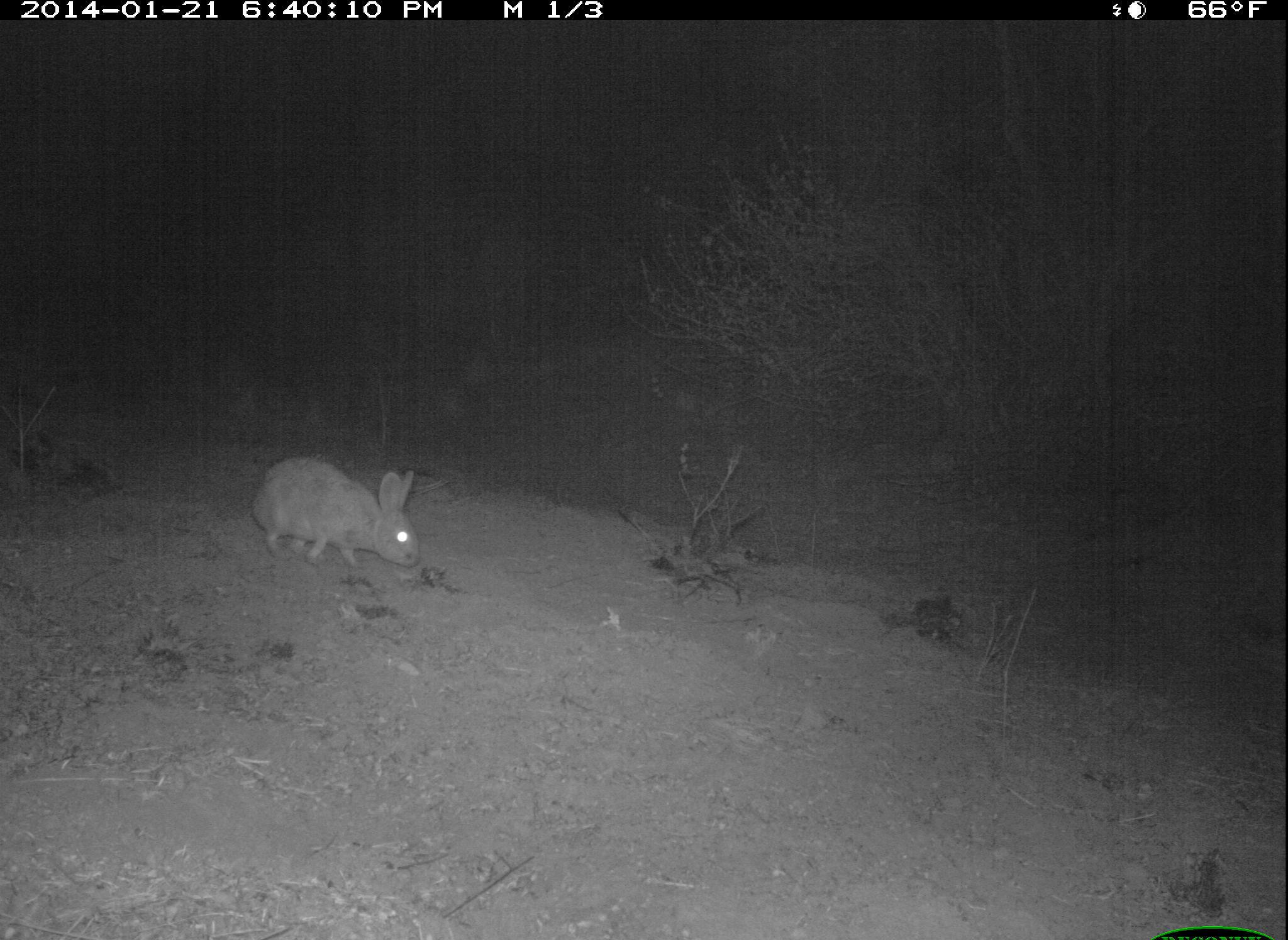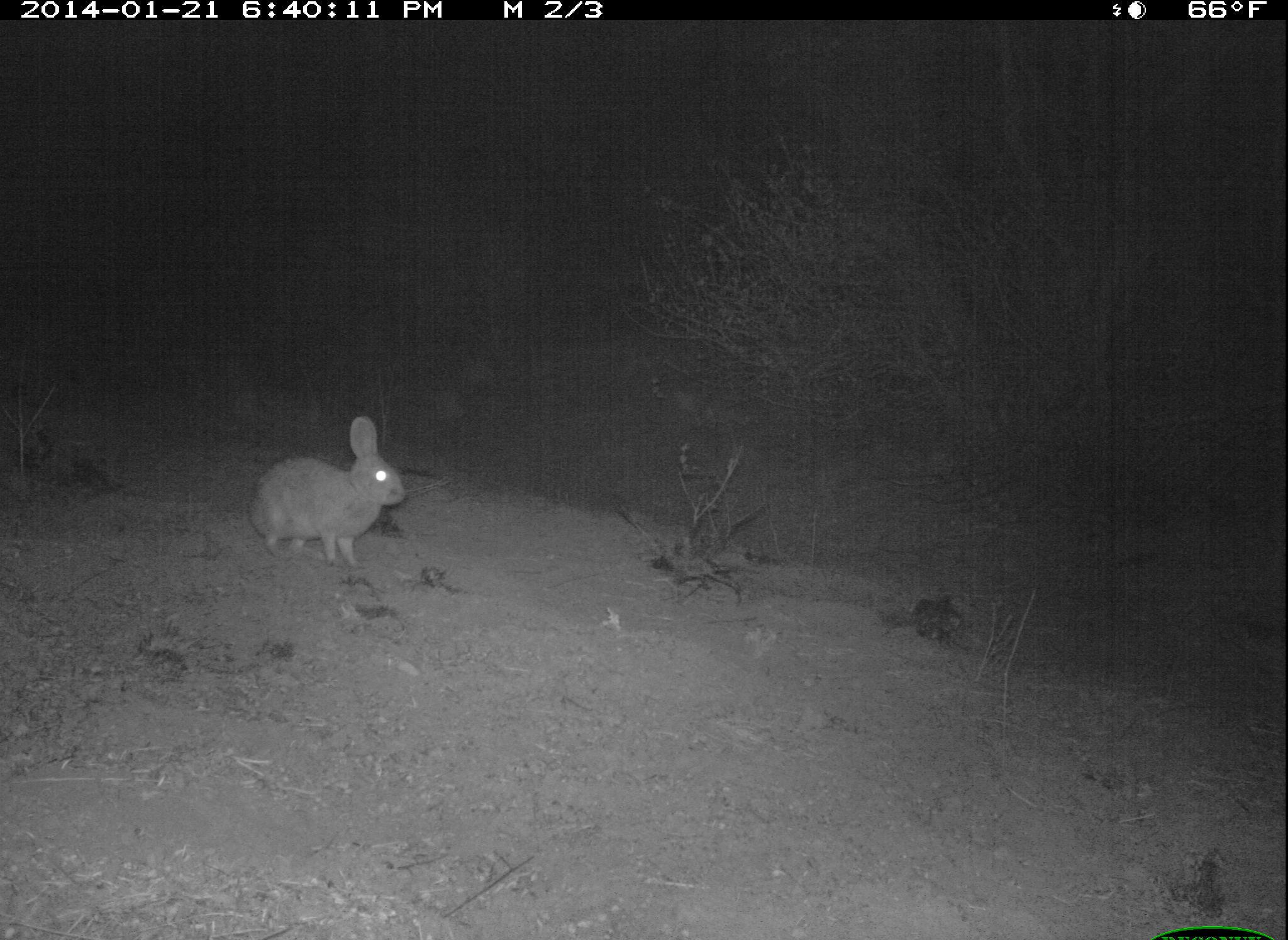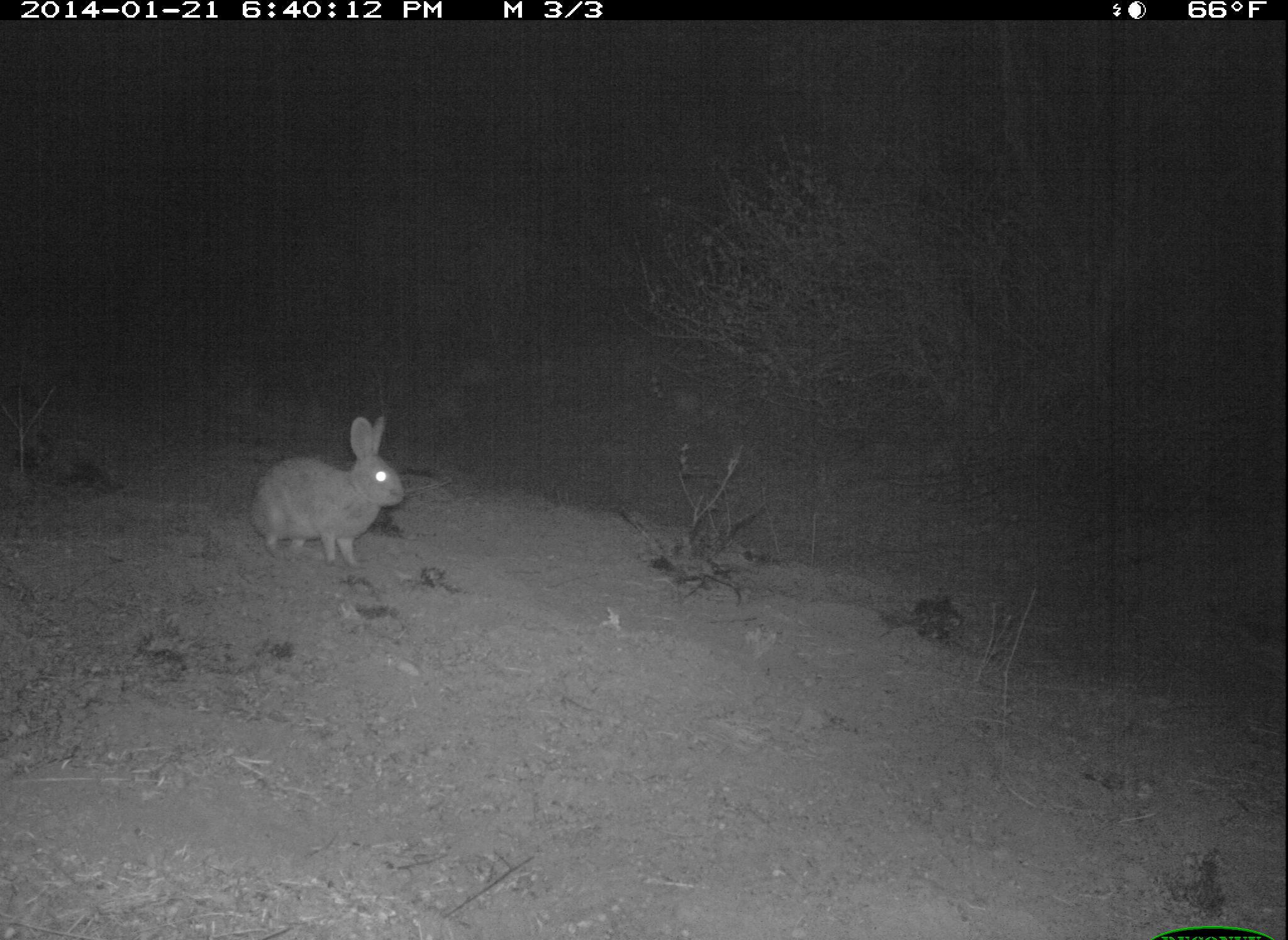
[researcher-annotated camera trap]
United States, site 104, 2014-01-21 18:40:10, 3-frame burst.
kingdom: Animalia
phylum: Chordata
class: Mammalia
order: Lagomorpha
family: Leporidae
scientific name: Leporidae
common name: rabbits and hares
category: rabbit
Rabbit (rabbits and hares) (Leporidae).